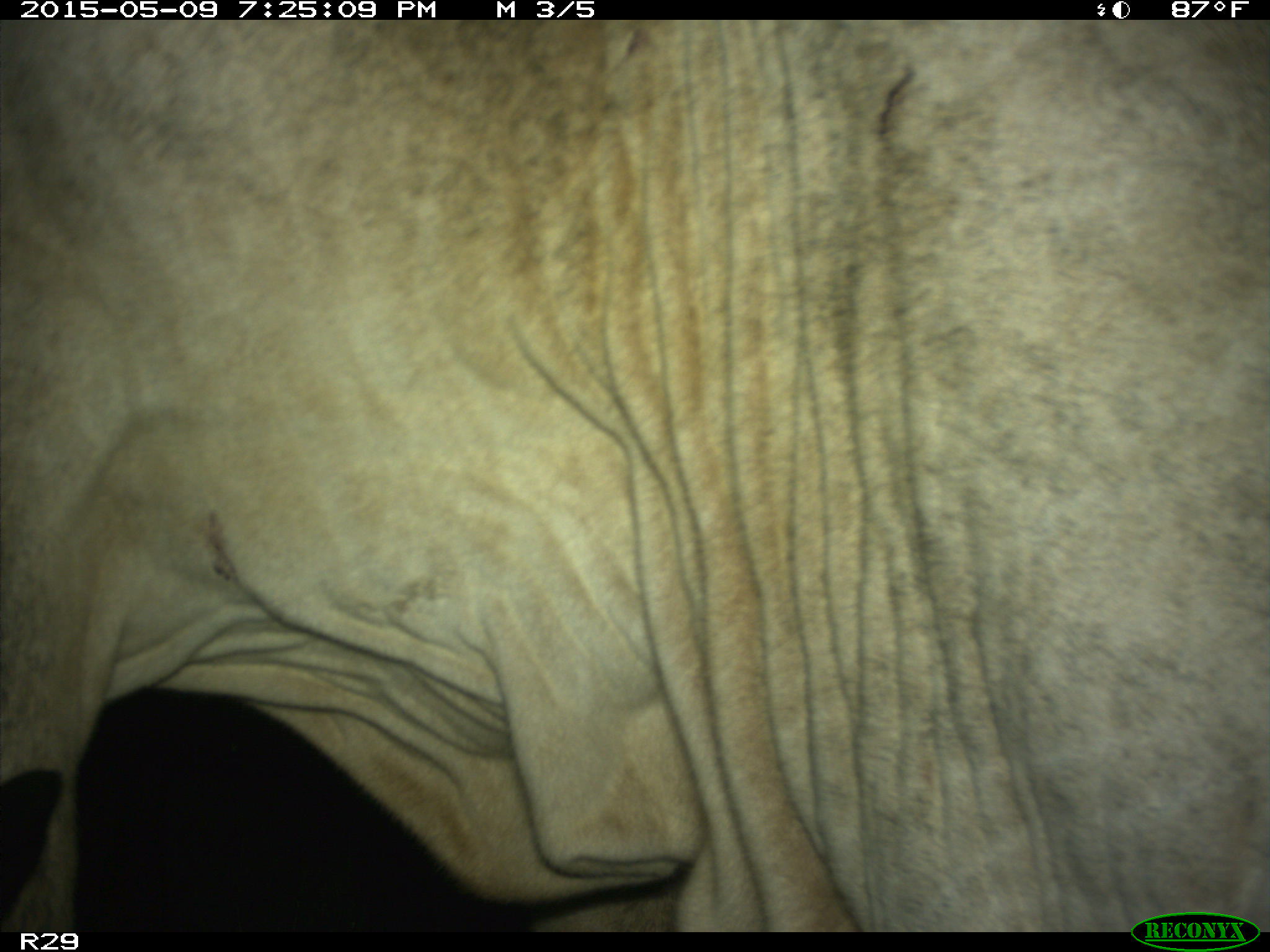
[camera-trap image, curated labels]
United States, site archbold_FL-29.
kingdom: Animalia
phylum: Chordata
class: Mammalia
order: Artiodactyla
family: Bovidae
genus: Bos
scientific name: Bos taurus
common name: domestic cow